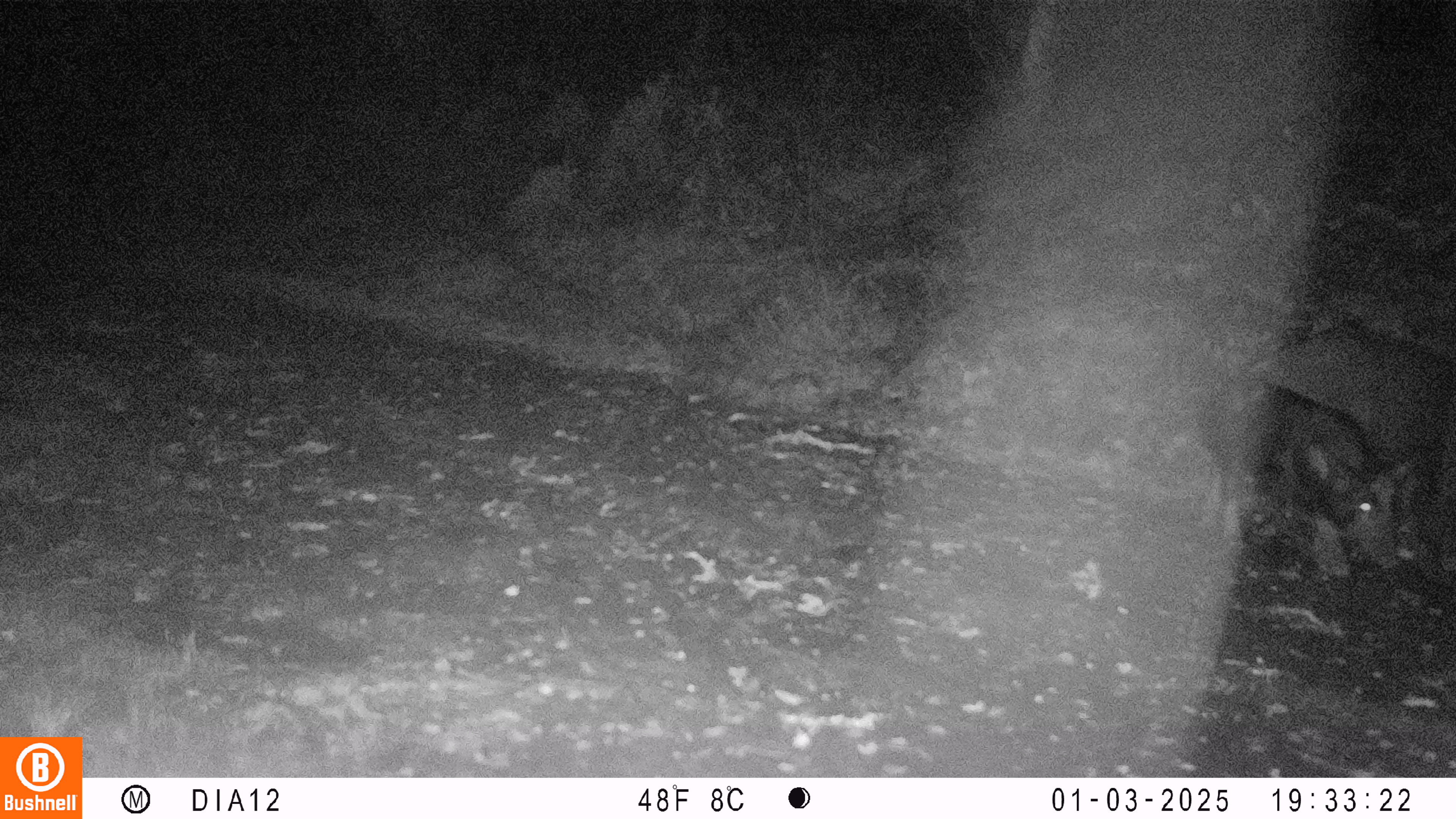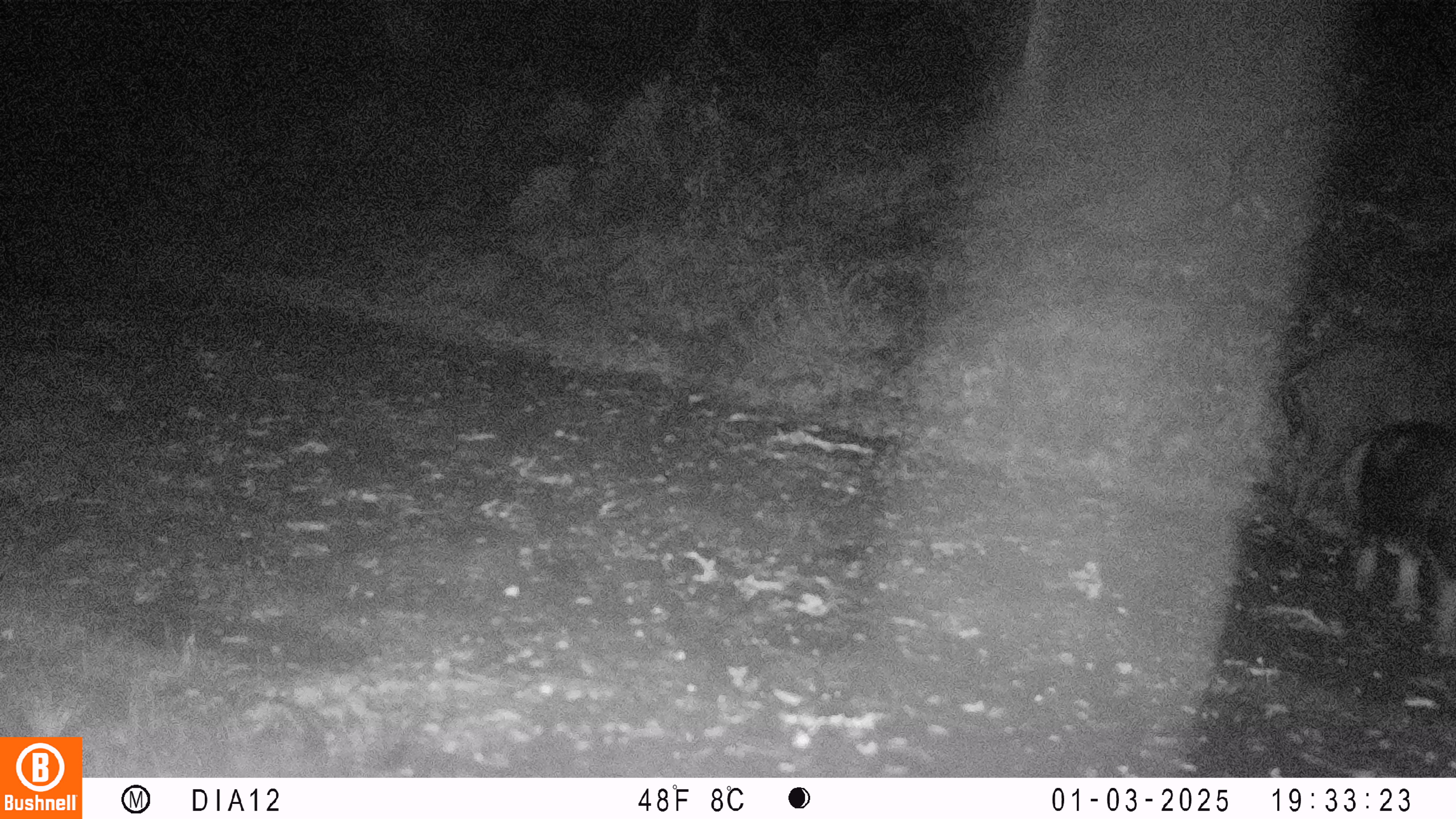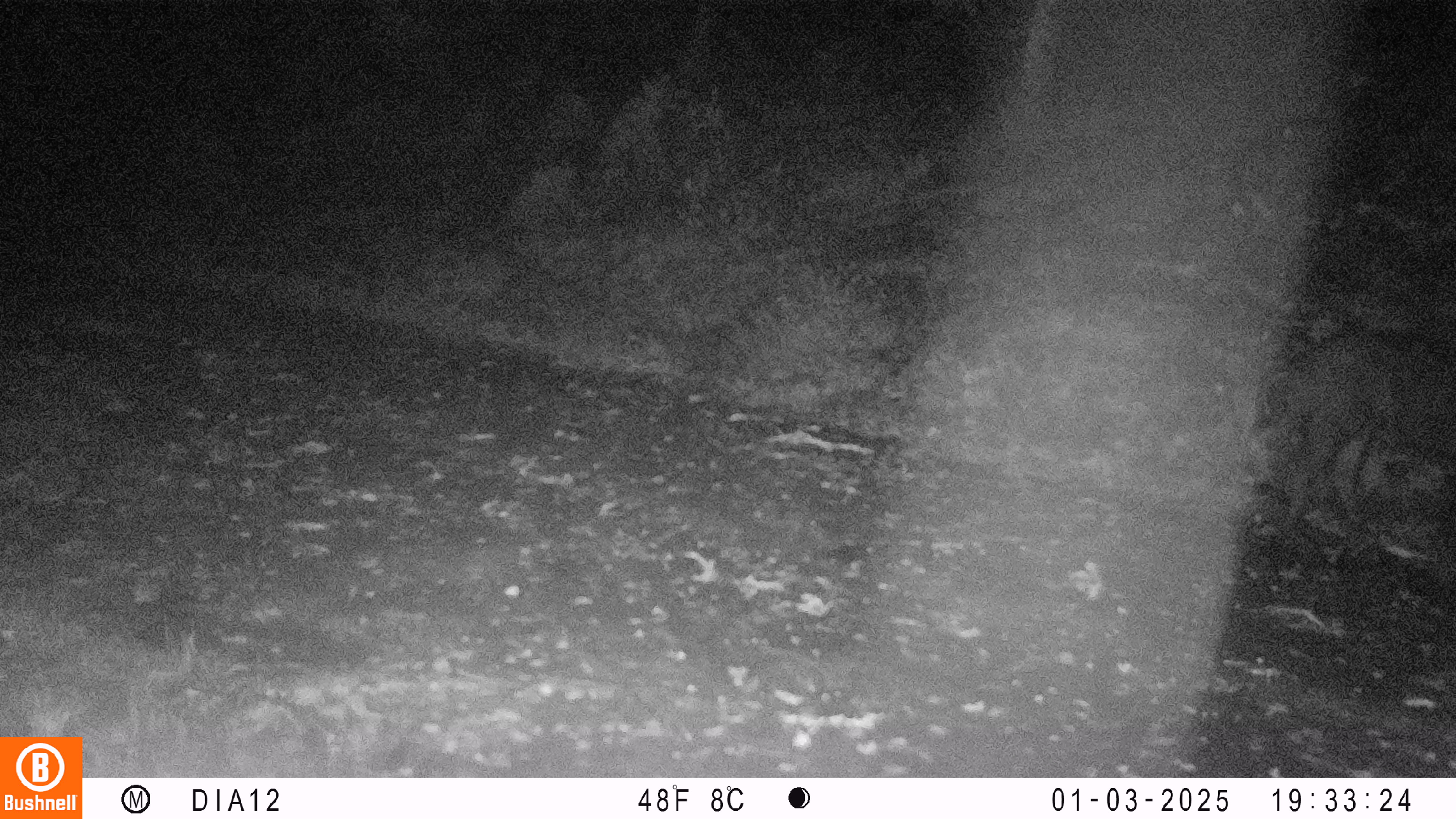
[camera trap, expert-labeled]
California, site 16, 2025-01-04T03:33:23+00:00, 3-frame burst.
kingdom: Animalia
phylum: Chordata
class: Mammalia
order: Artiodactyla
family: Suidae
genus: Sus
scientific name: Sus scrofa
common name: wild boar